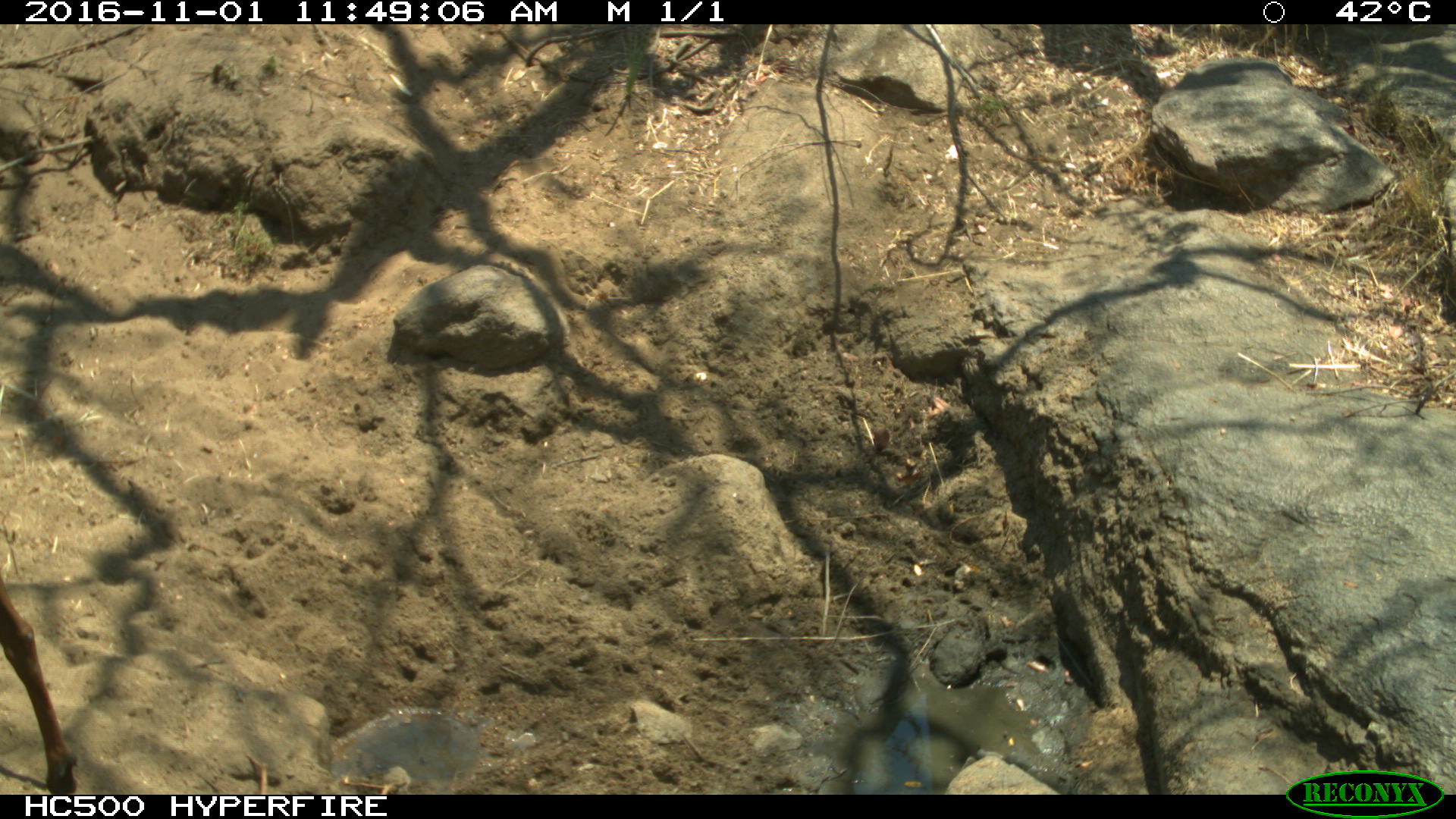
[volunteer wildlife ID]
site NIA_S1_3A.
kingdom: Animalia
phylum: Chordata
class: Mammalia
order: Artiodactyla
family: Bovidae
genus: Hippotragus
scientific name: Hippotragus niger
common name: sable antelope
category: sable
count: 1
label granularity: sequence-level